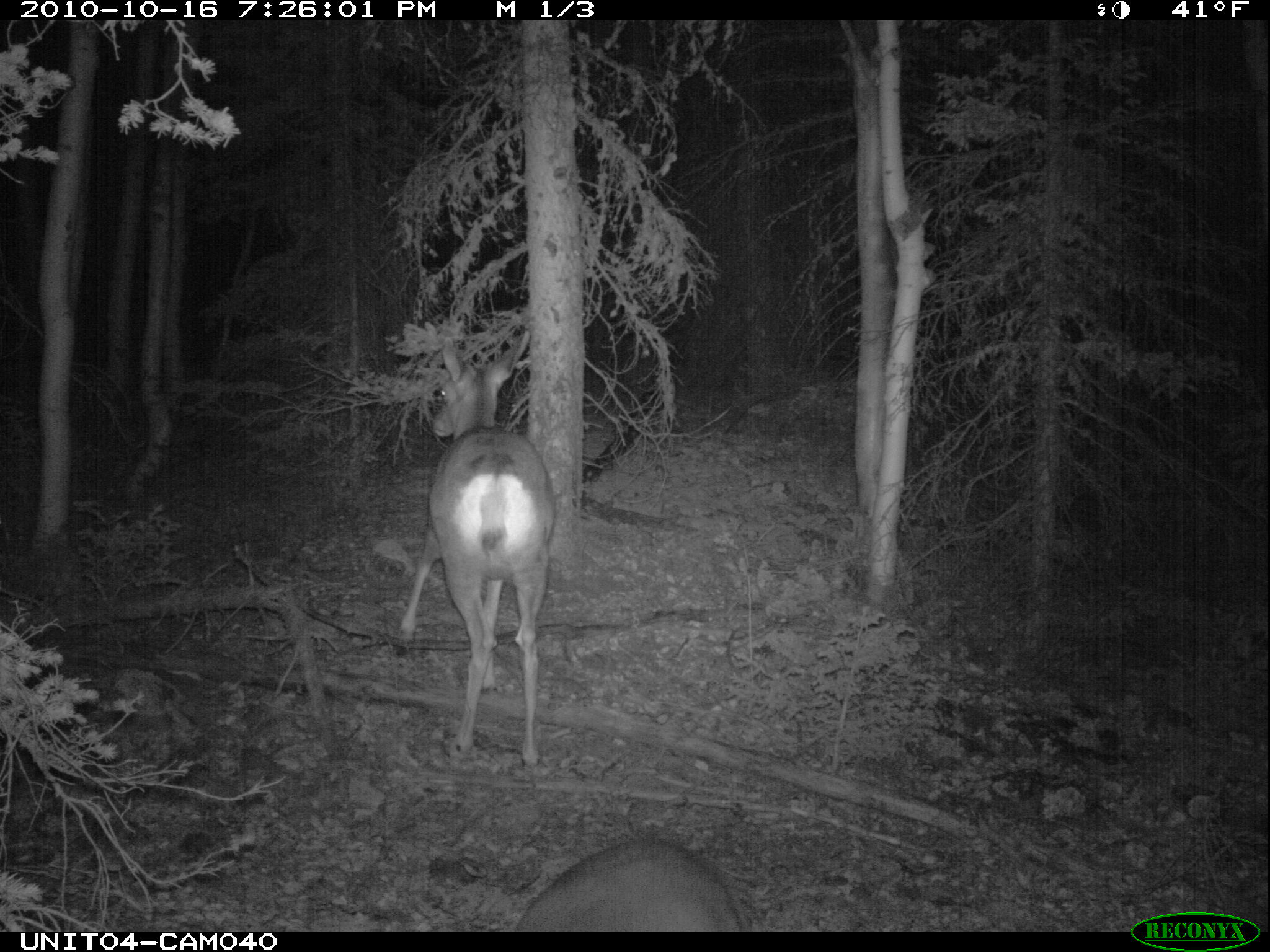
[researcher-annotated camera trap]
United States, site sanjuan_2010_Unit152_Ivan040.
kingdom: Animalia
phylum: Chordata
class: Mammalia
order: Artiodactyla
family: Cervidae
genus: Odocoileus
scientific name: Odocoileus hemionus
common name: mule deer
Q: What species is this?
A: Odocoileus hemionus (mule deer).